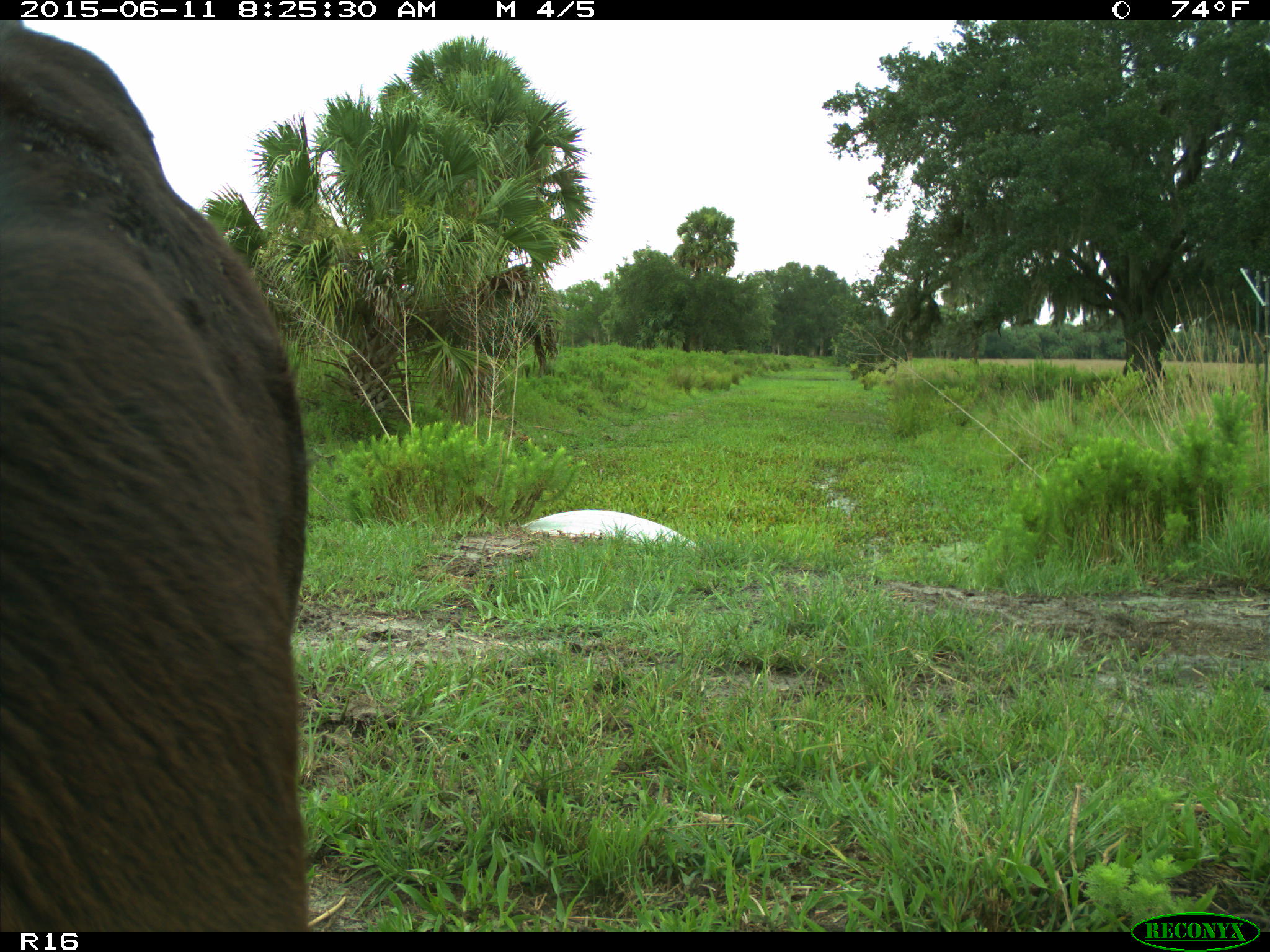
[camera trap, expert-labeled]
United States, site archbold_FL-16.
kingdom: Animalia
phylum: Chordata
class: Mammalia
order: Artiodactyla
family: Bovidae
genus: Bos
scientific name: Bos taurus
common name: domestic cow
Bos taurus (domestic cow).